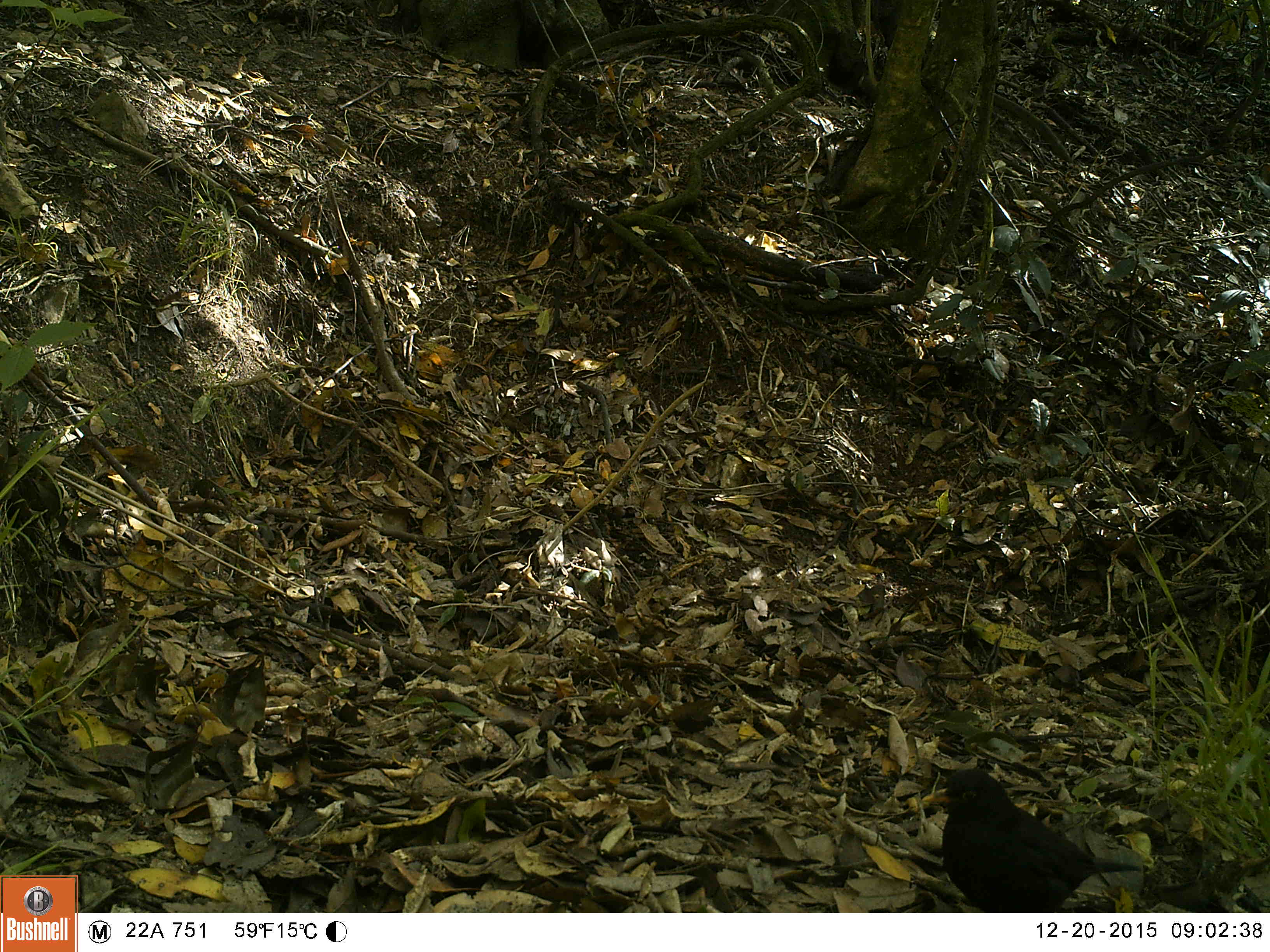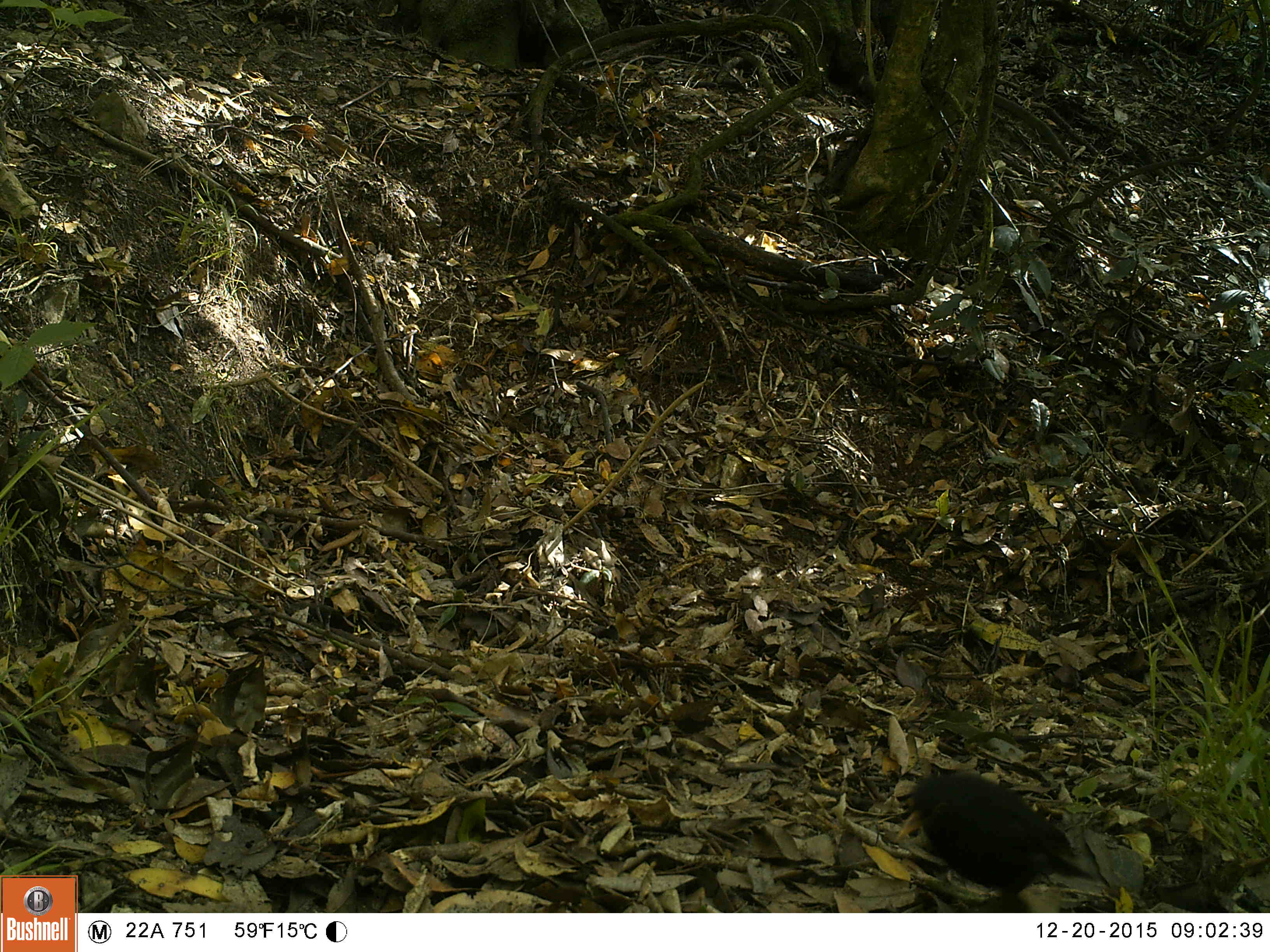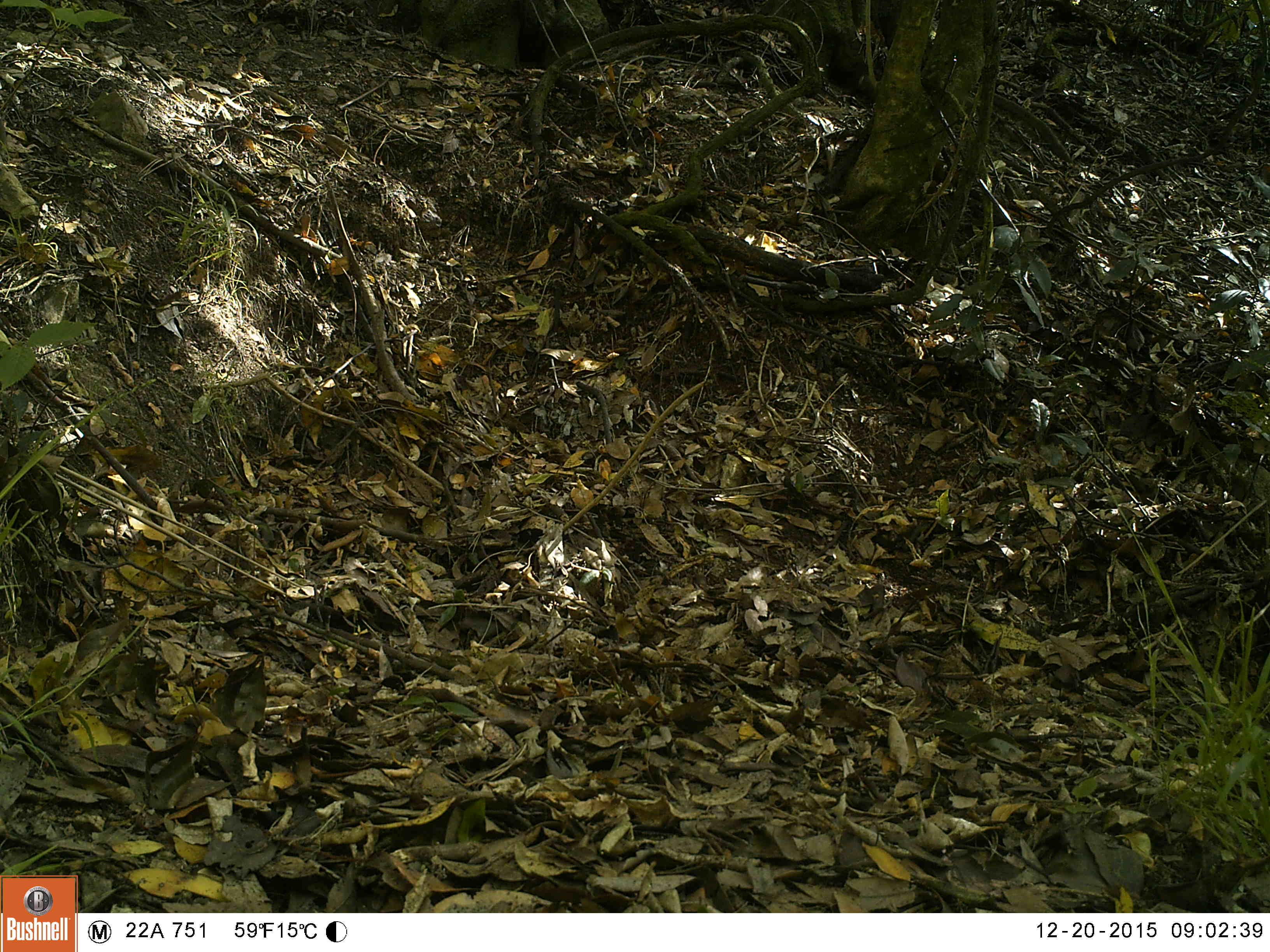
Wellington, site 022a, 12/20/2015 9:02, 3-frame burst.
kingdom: Animalia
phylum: Chordata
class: Aves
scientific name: Aves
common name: bird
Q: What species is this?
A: Bird (Aves).